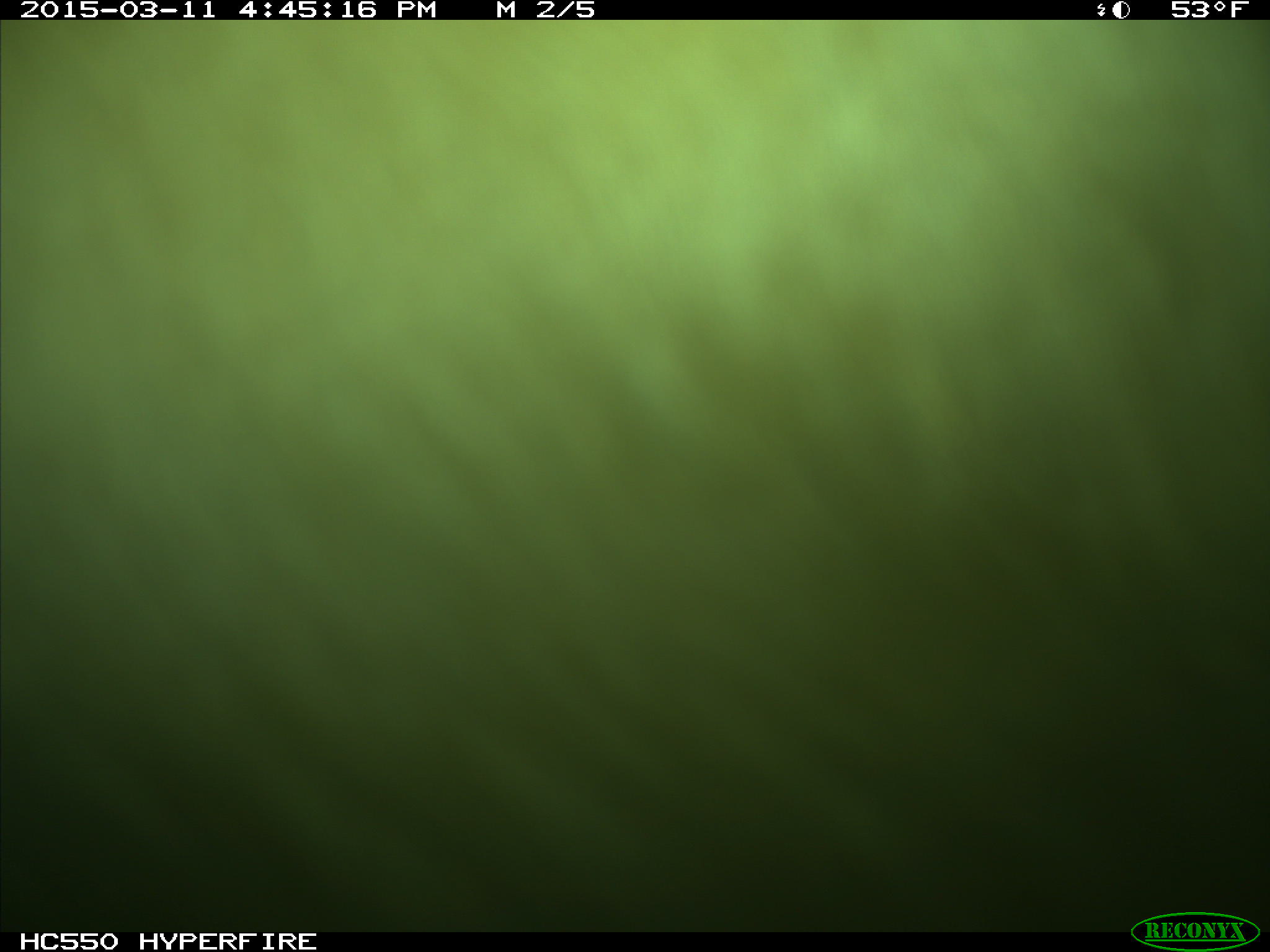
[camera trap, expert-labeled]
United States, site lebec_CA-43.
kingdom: Animalia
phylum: Chordata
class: Mammalia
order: Artiodactyla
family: Bovidae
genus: Bos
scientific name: Bos taurus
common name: domestic cow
Bos taurus (domestic cow).